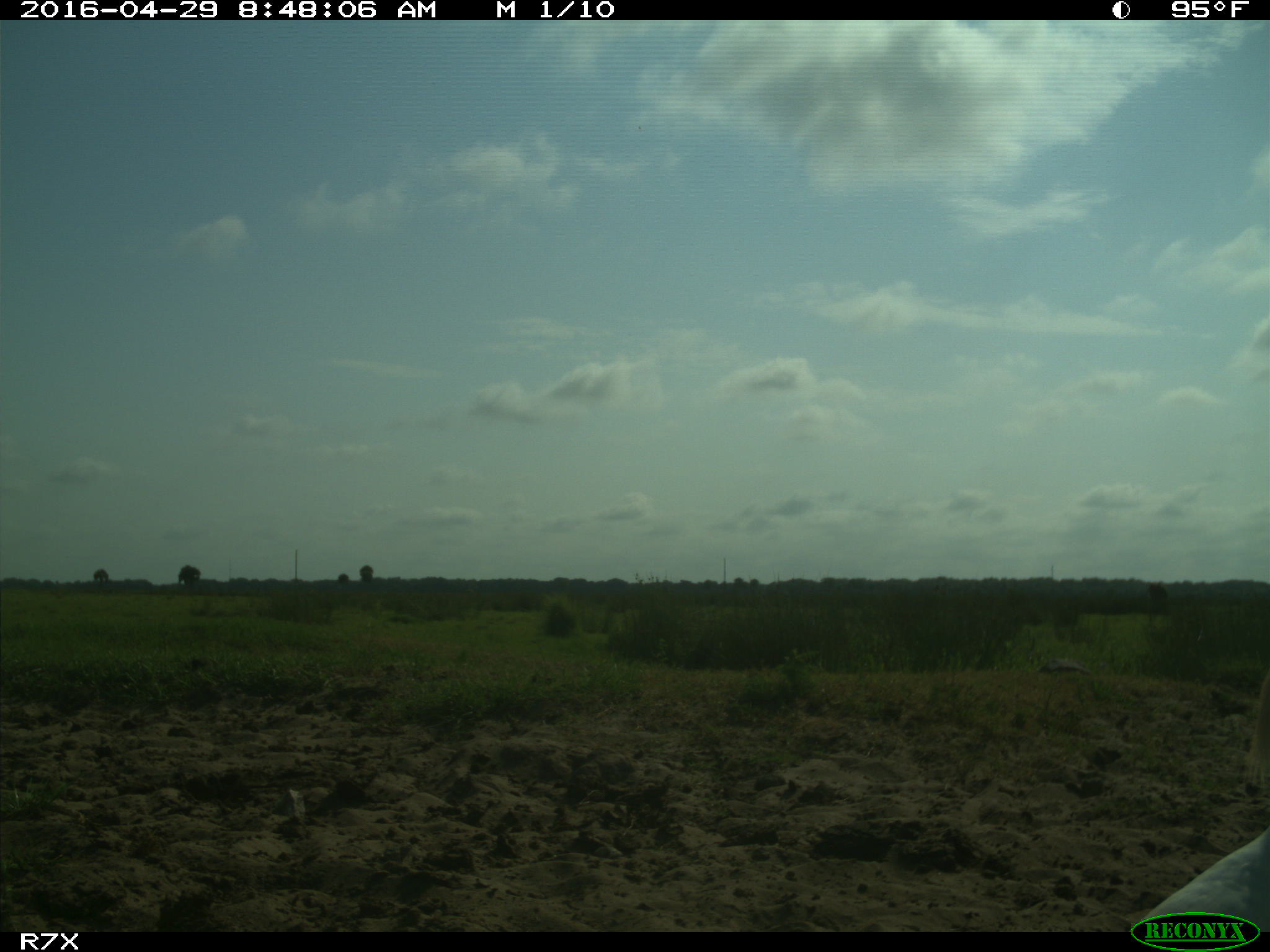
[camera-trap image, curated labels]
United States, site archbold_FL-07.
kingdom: Animalia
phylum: Chordata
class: Mammalia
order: Artiodactyla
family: Bovidae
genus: Bos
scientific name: Bos taurus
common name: domestic cow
Bos taurus (domestic cow).